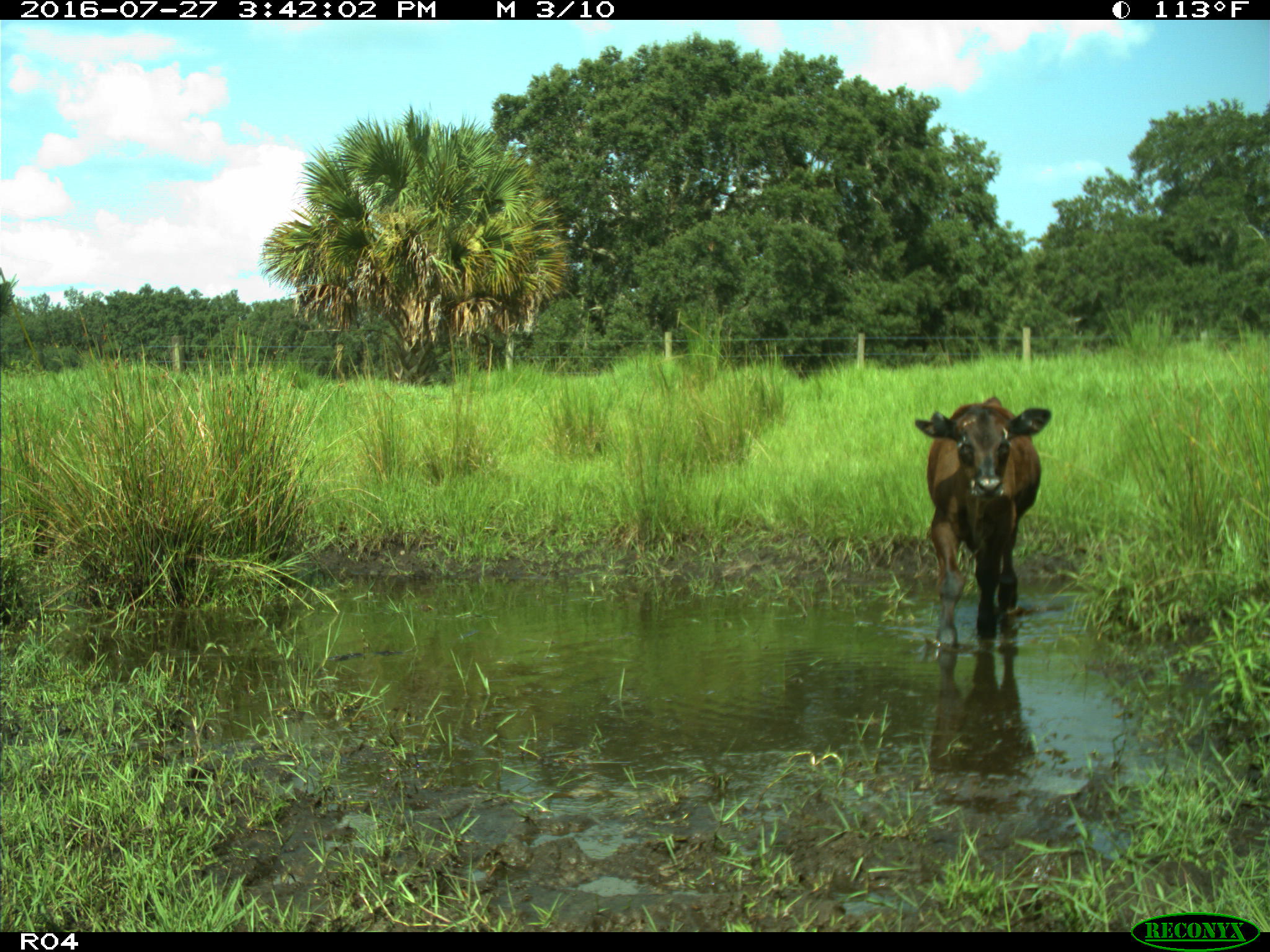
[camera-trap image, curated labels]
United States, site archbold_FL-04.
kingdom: Animalia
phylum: Chordata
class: Mammalia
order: Artiodactyla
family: Bovidae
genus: Bos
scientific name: Bos taurus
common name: domestic cow